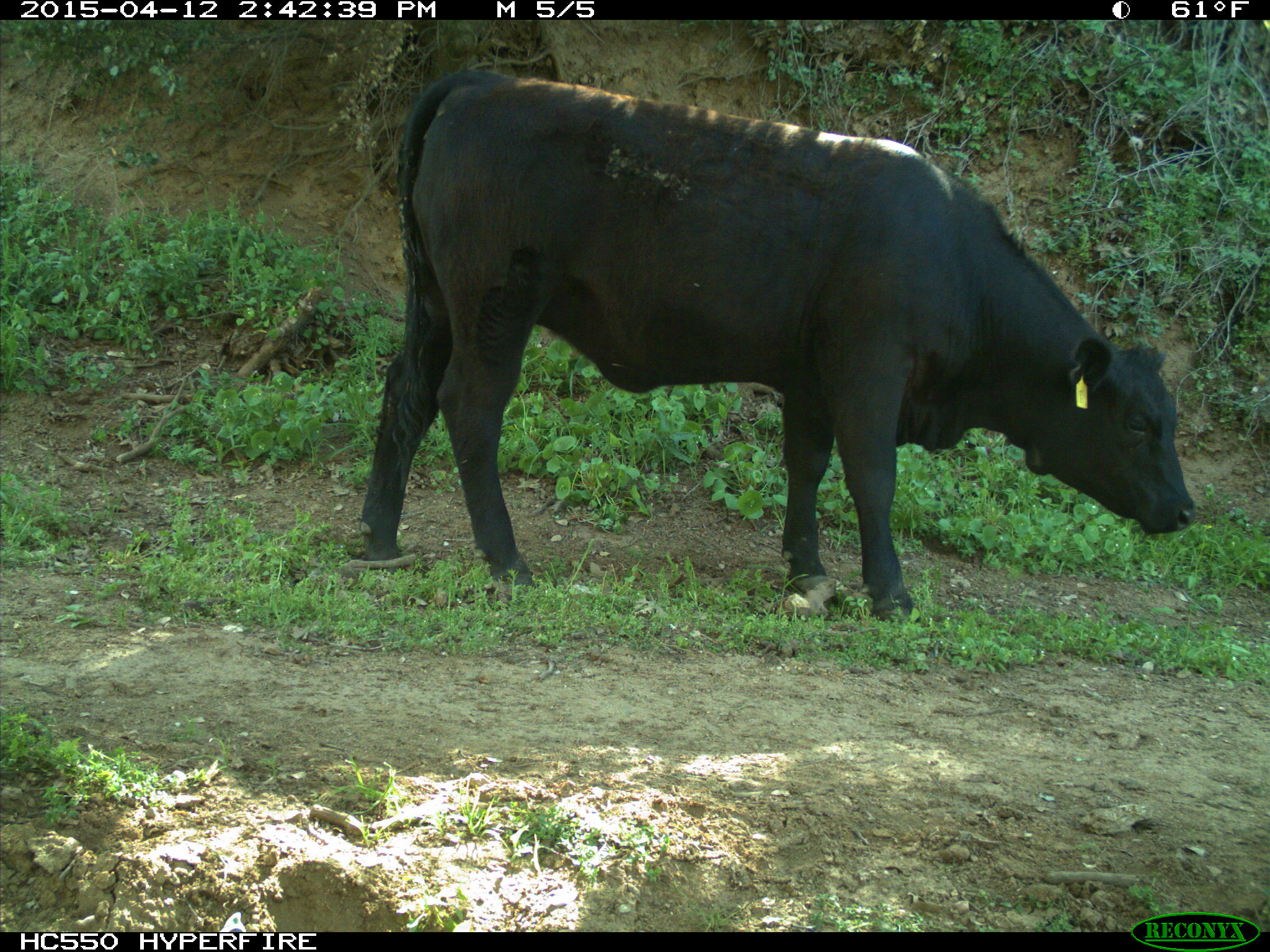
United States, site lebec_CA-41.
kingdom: Animalia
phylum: Chordata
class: Mammalia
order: Artiodactyla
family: Bovidae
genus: Bos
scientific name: Bos taurus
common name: domestic cow